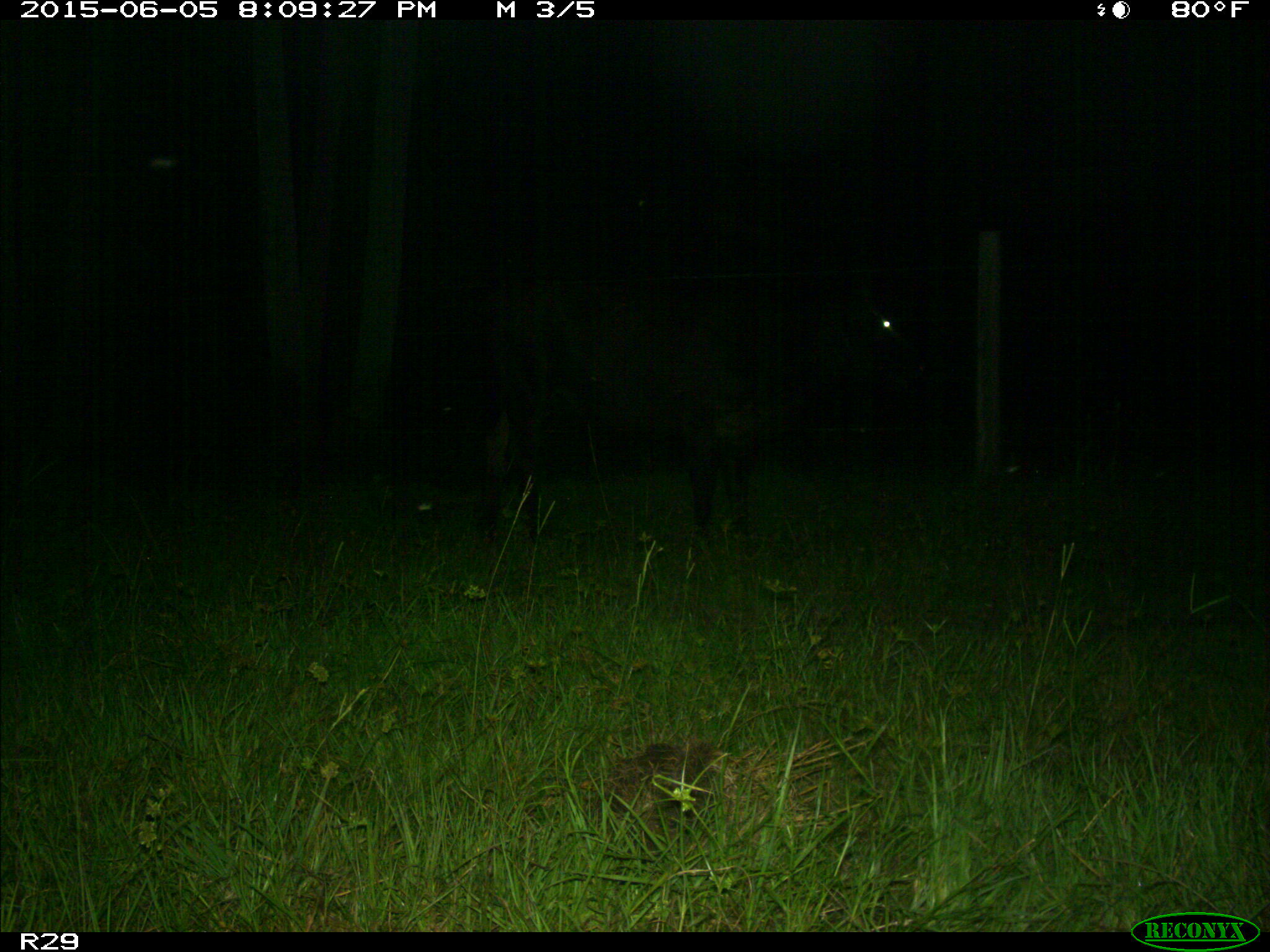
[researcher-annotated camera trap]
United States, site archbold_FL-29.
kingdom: Animalia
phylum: Chordata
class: Mammalia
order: Artiodactyla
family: Bovidae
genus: Bos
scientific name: Bos taurus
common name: domestic cow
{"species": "Bos taurus (domestic cow)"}